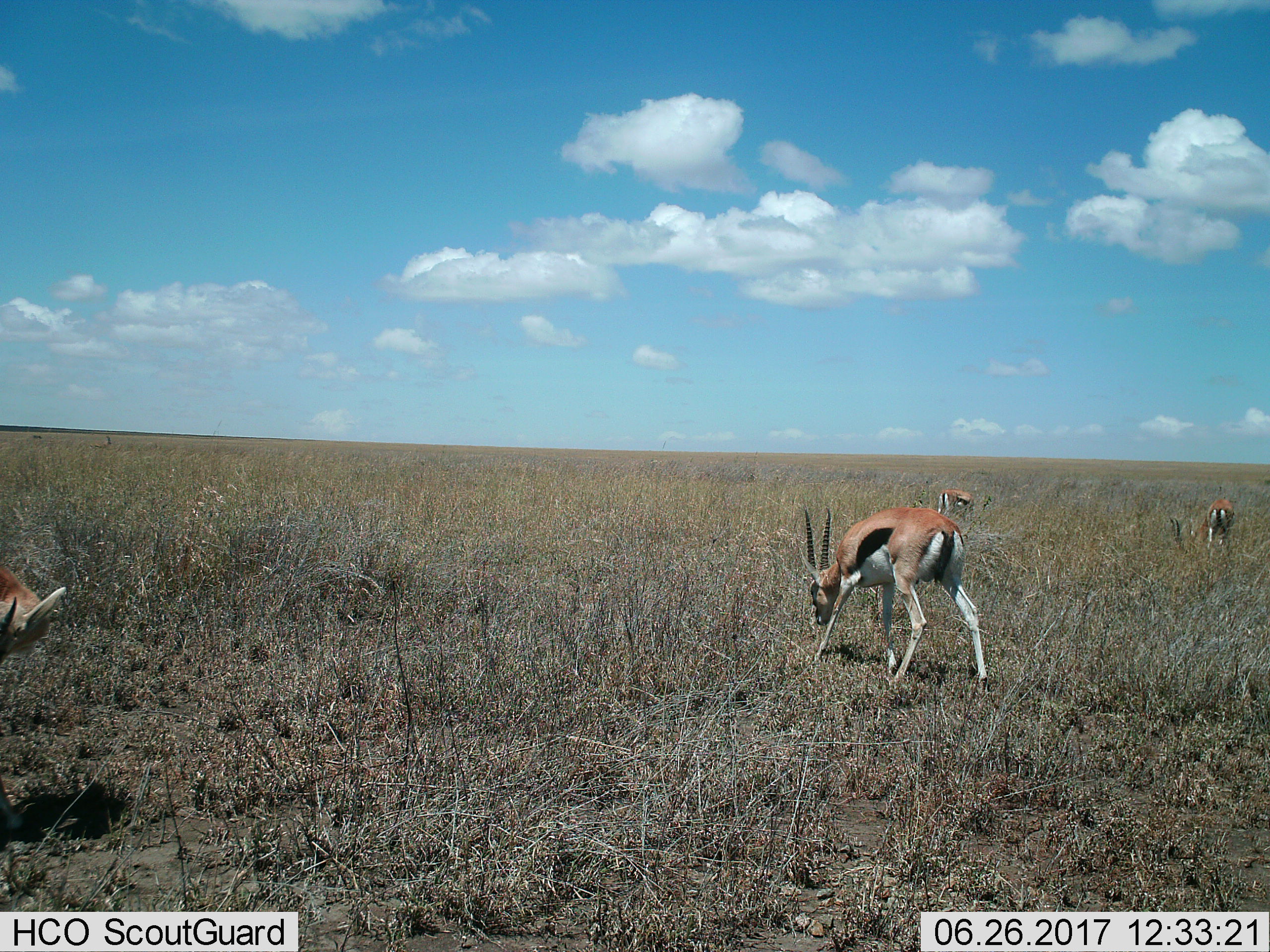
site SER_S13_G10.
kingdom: Animalia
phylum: Chordata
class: Mammalia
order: Artiodactyla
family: Bovidae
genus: Eudorcas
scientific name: Eudorcas thomsonii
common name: thomson's gazelle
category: gazellethomsons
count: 4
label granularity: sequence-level